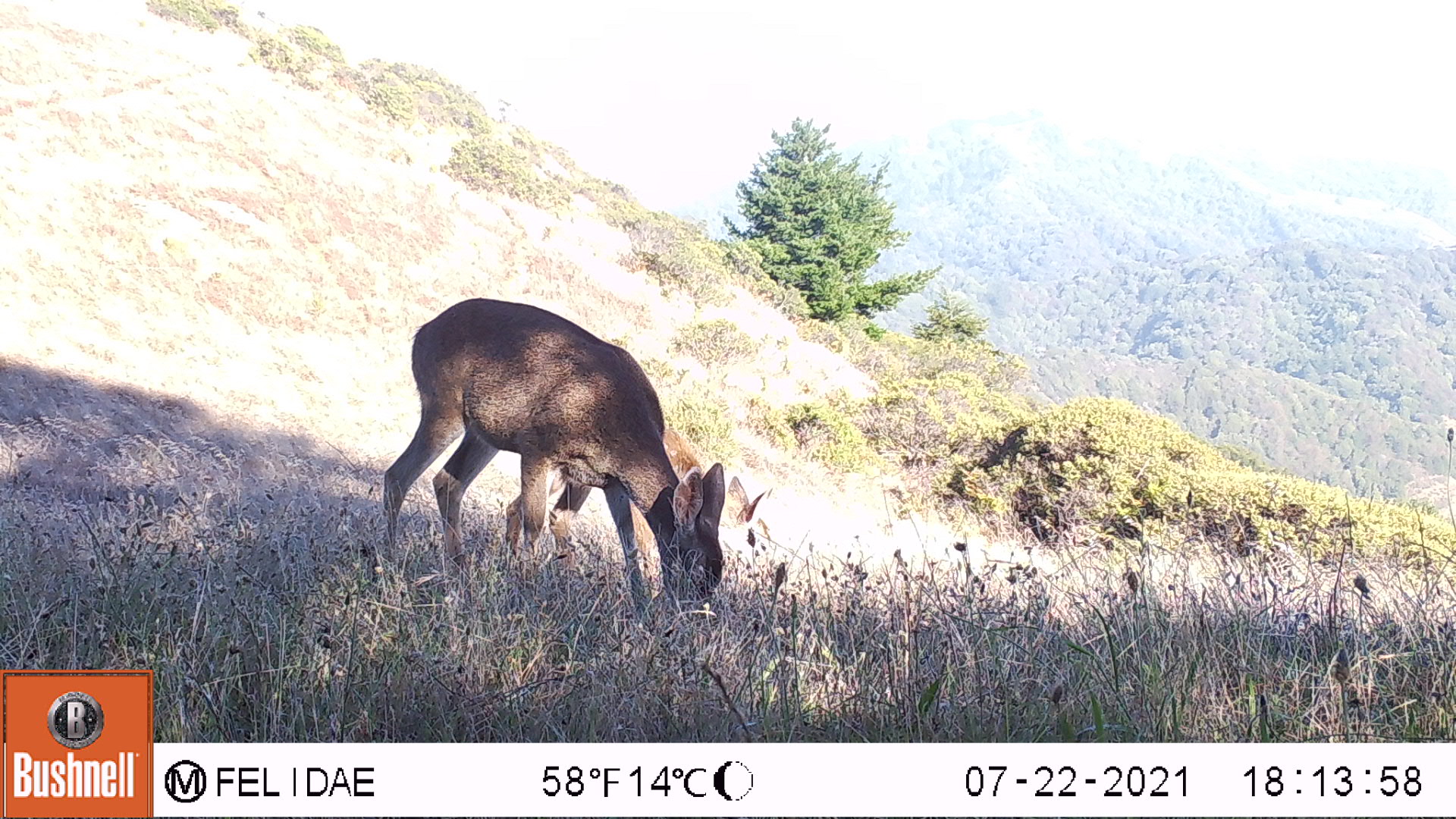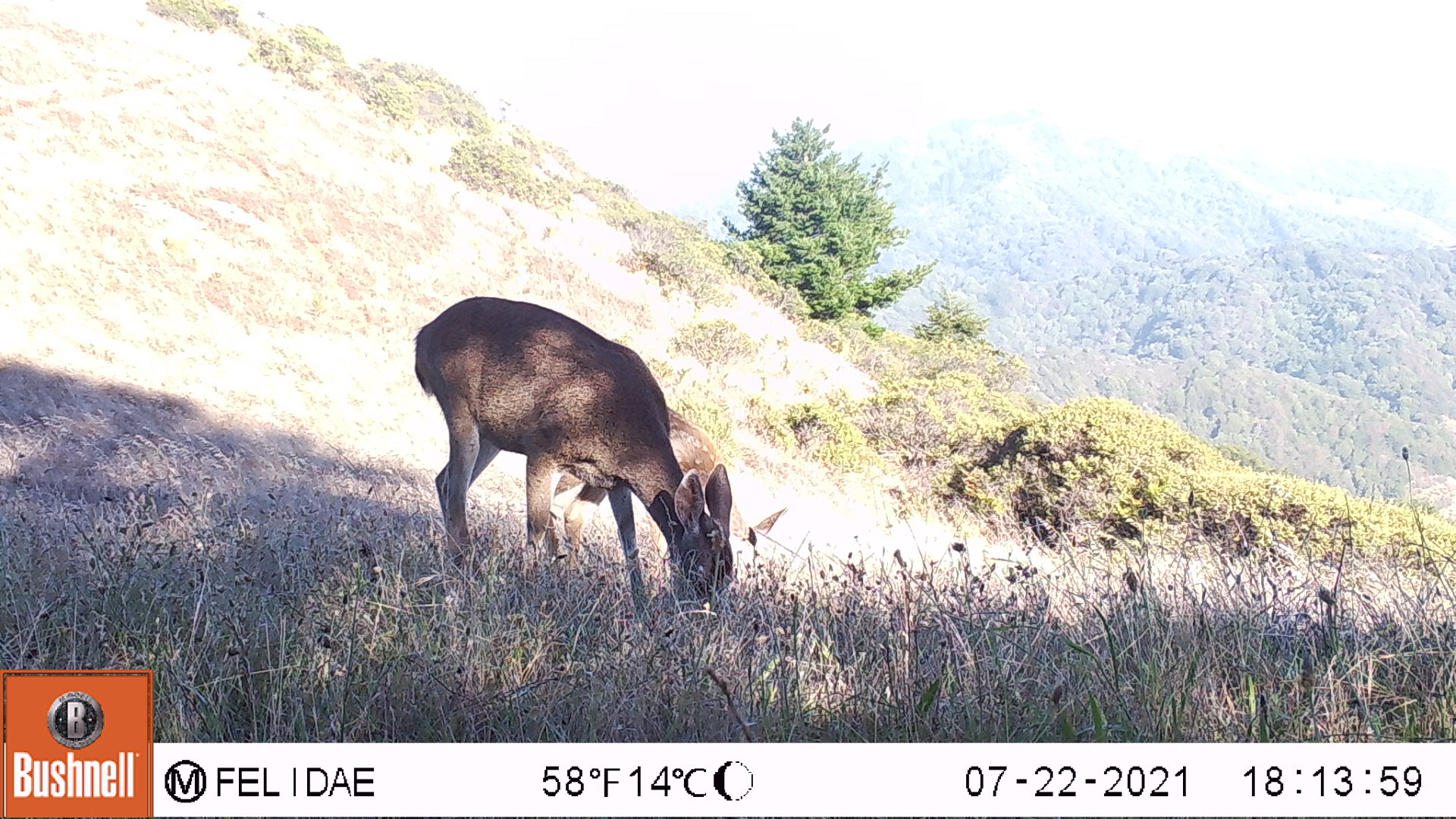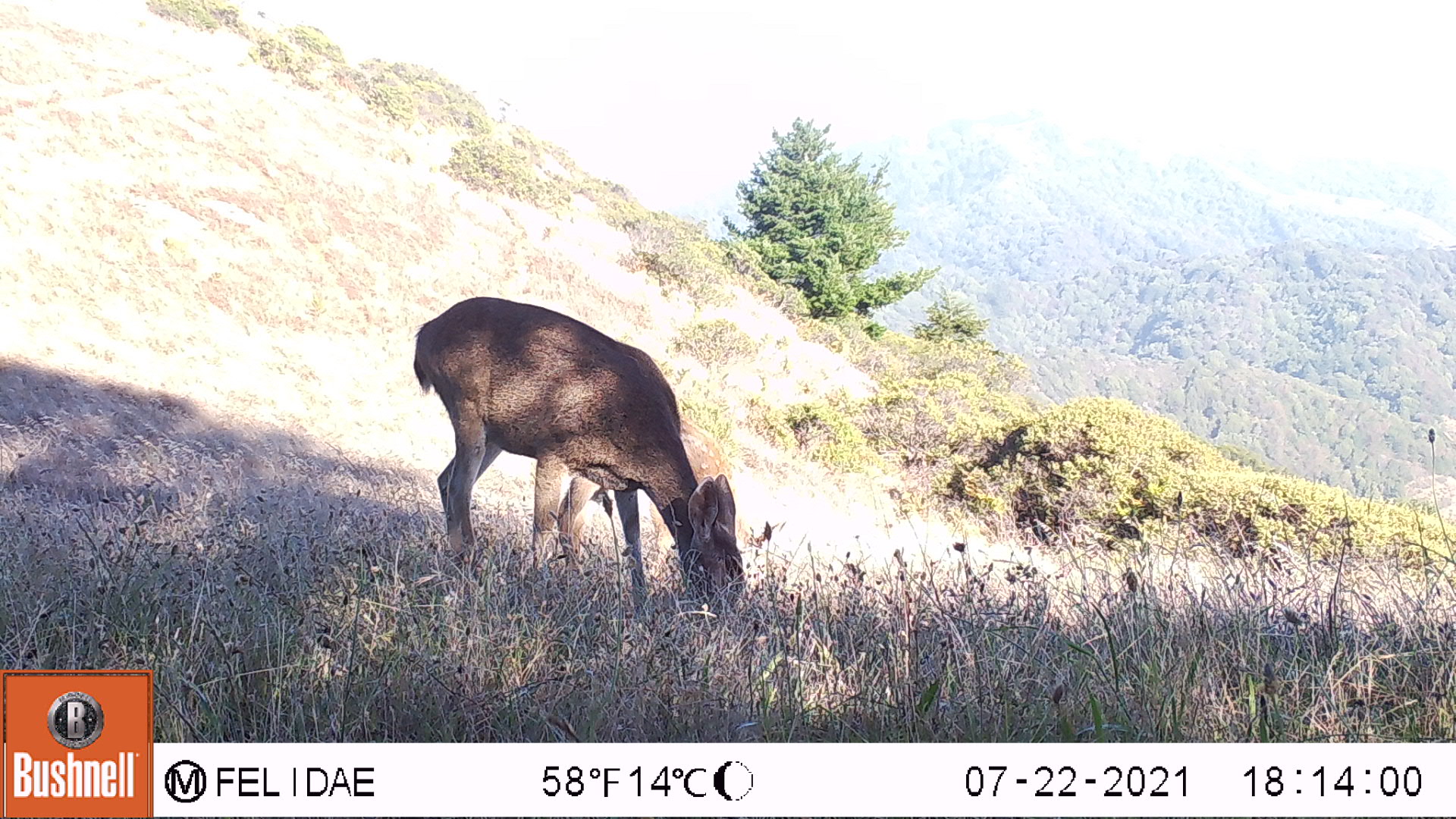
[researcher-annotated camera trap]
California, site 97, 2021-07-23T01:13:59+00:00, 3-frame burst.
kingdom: Animalia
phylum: Chordata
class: Mammalia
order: Artiodactyla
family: Cervidae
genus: Odocoileus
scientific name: Odocoileus hemionus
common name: mule deer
Mule deer (Odocoileus hemionus).